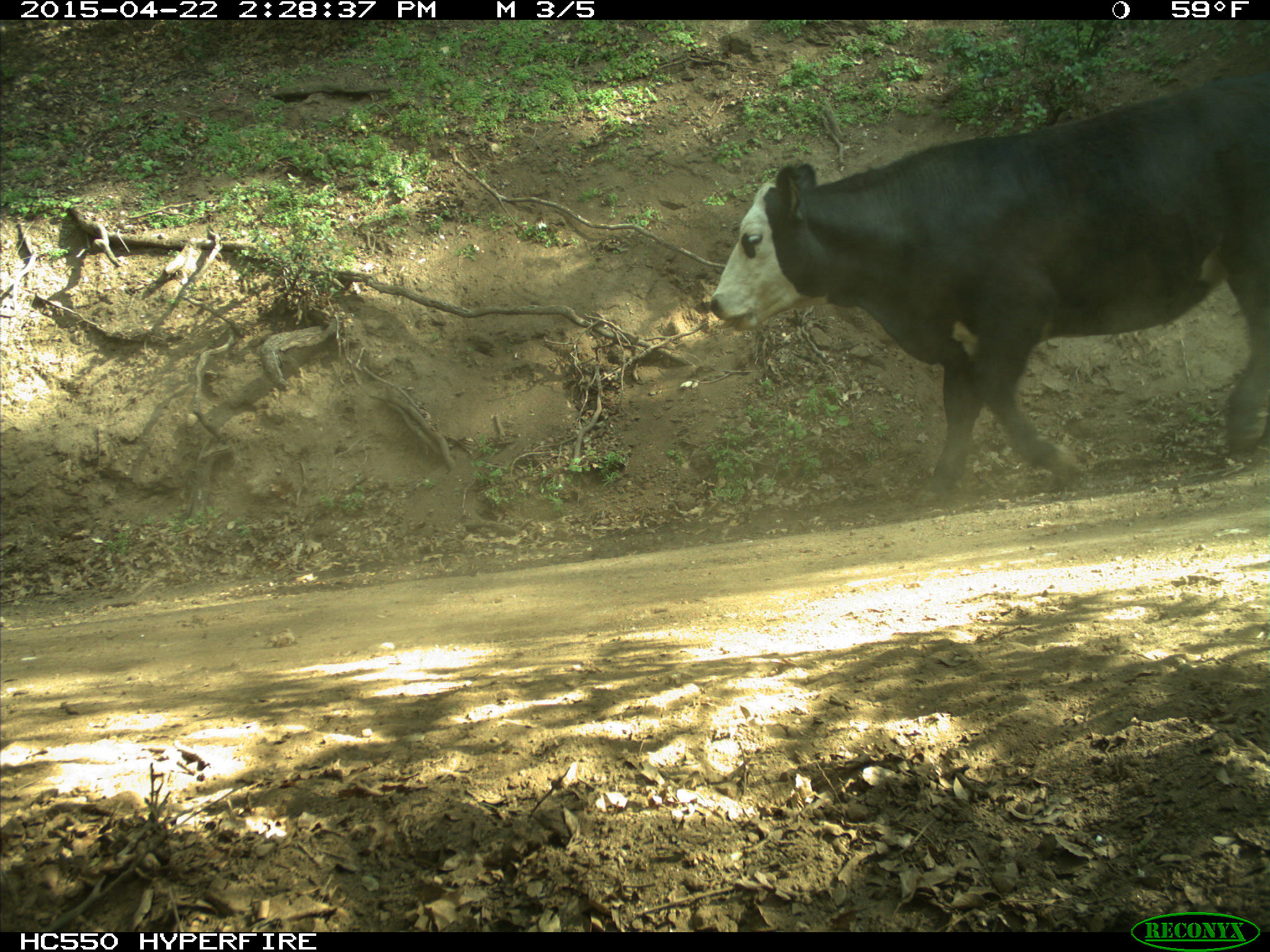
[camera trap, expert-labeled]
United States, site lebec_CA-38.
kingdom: Animalia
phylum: Chordata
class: Mammalia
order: Artiodactyla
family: Bovidae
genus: Bos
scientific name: Bos taurus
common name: domestic cow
Bos taurus (domestic cow).